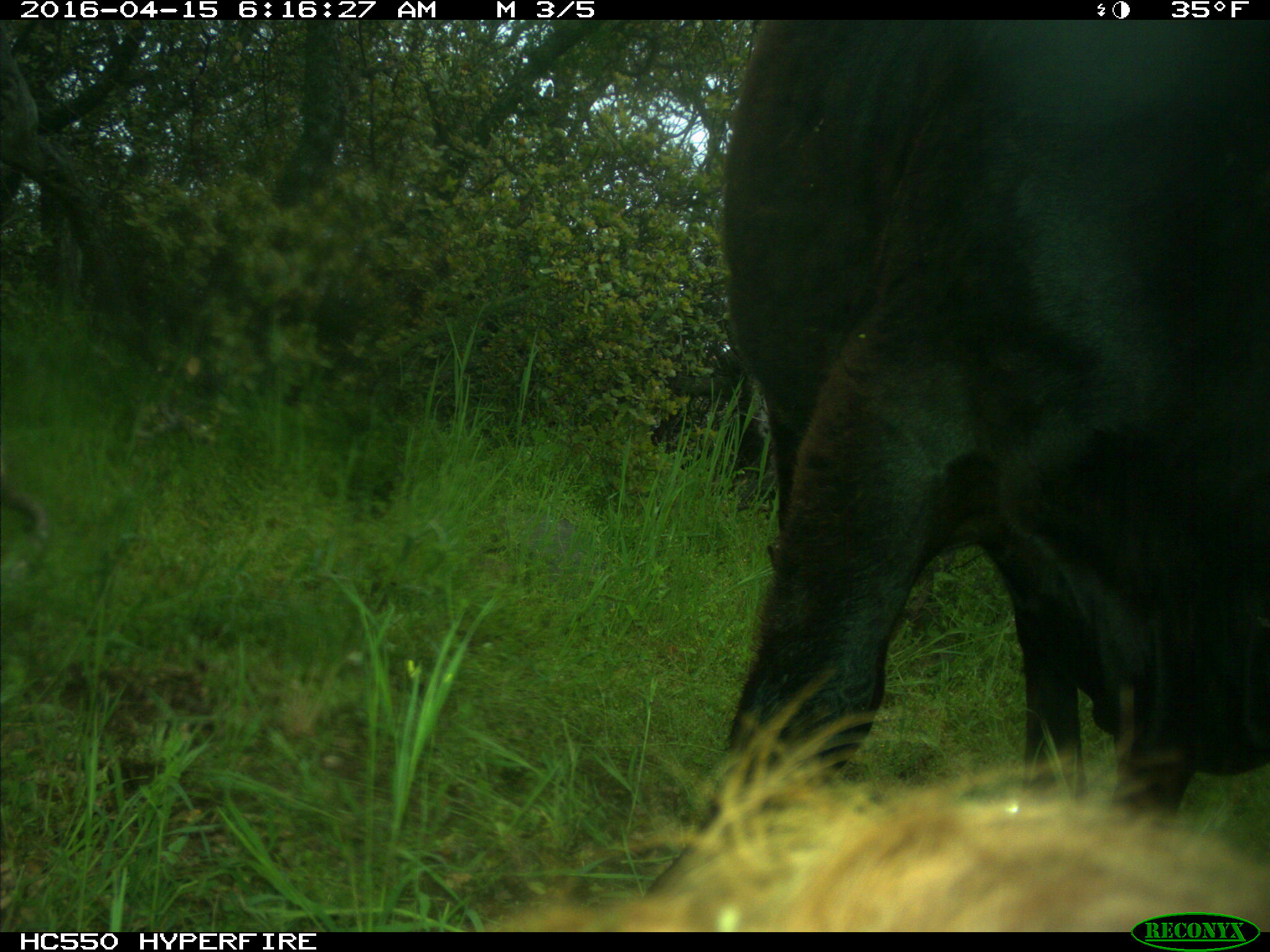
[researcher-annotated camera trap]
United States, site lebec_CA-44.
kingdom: Animalia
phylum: Chordata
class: Mammalia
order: Artiodactyla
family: Bovidae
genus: Bos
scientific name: Bos taurus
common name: domestic cow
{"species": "Bos taurus (domestic cow)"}